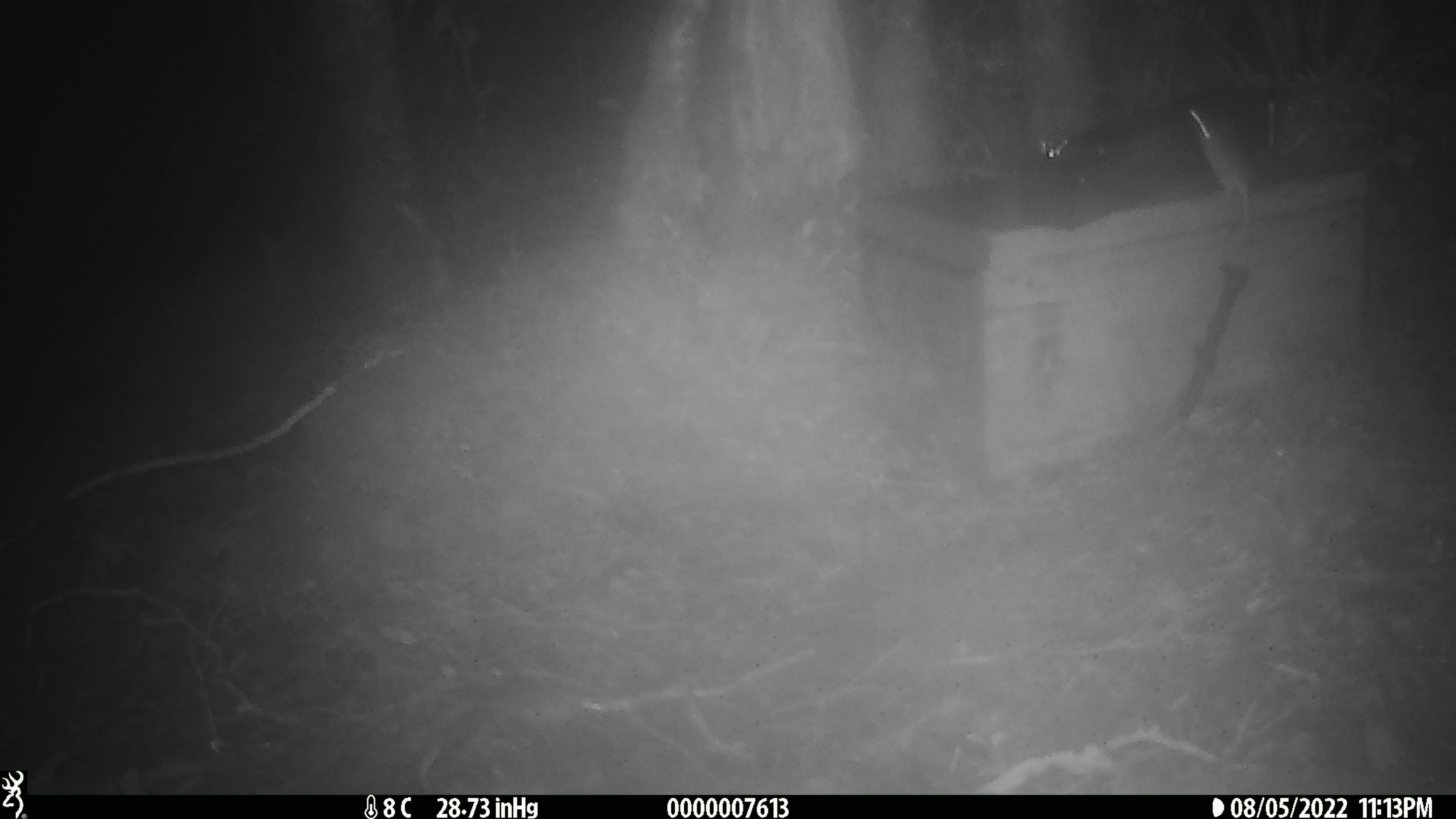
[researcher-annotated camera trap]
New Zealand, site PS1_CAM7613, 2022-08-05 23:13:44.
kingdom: Animalia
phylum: Chordata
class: Mammalia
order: Rodentia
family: Muridae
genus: Mus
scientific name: Mus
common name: mouse